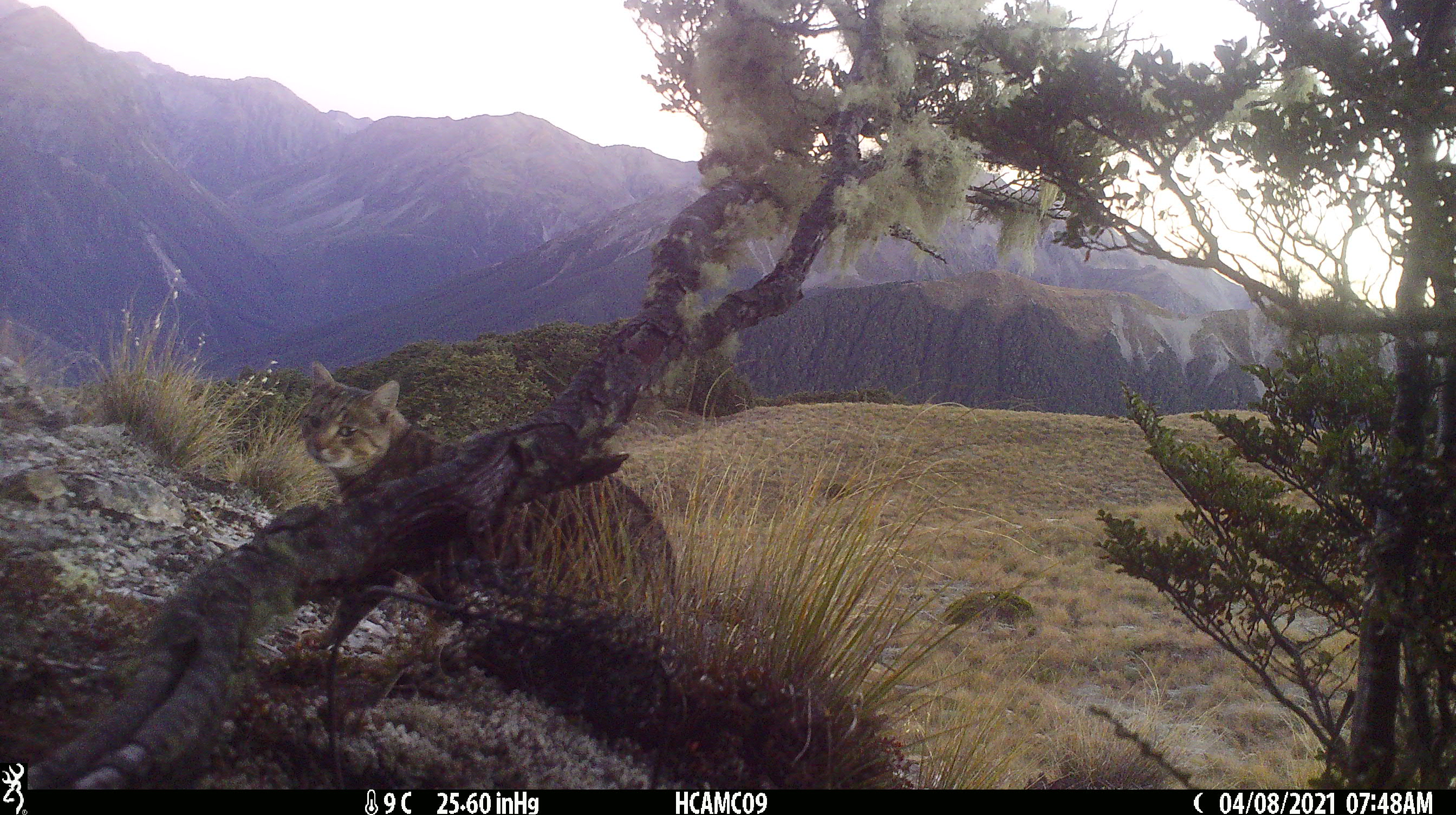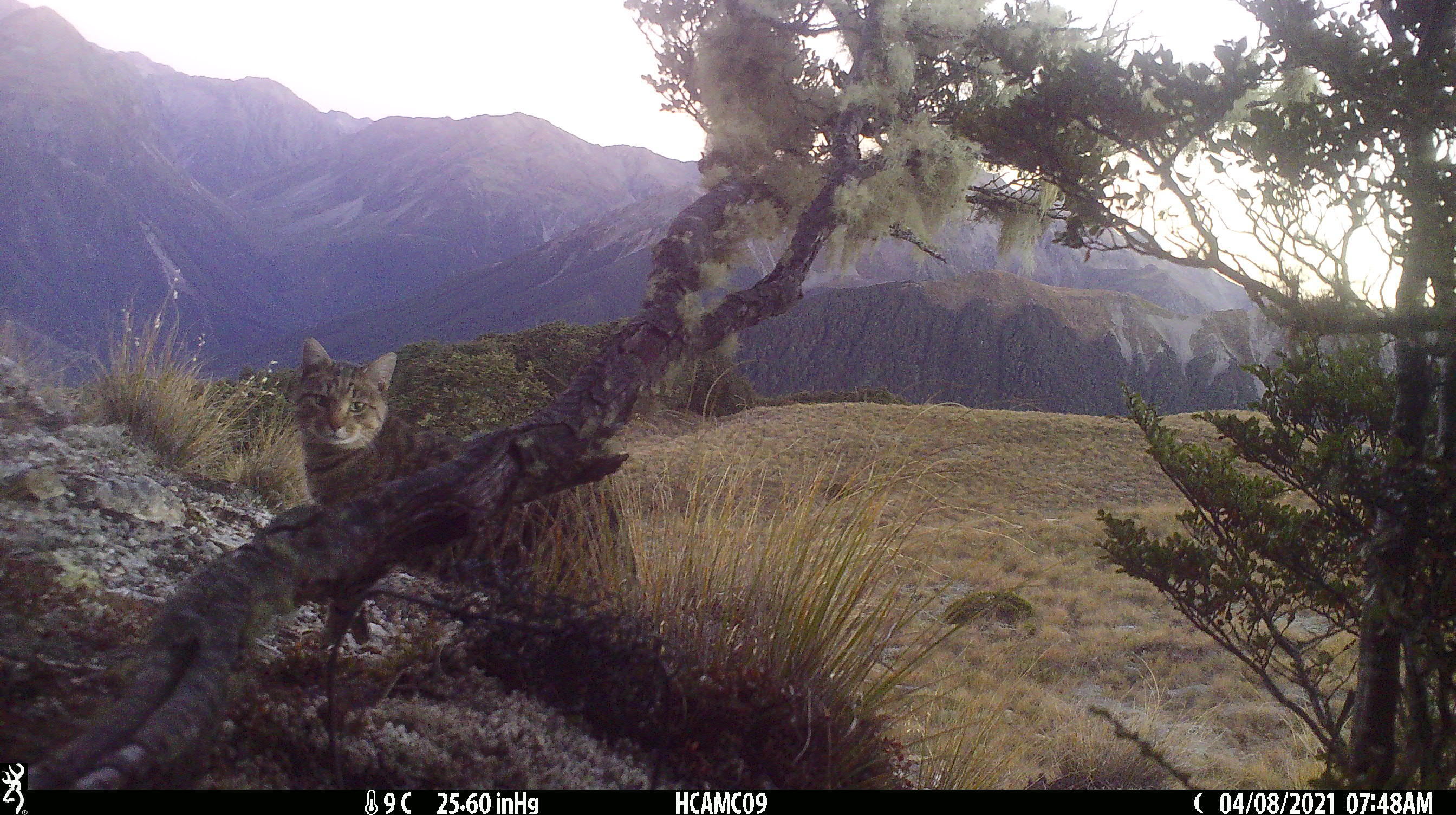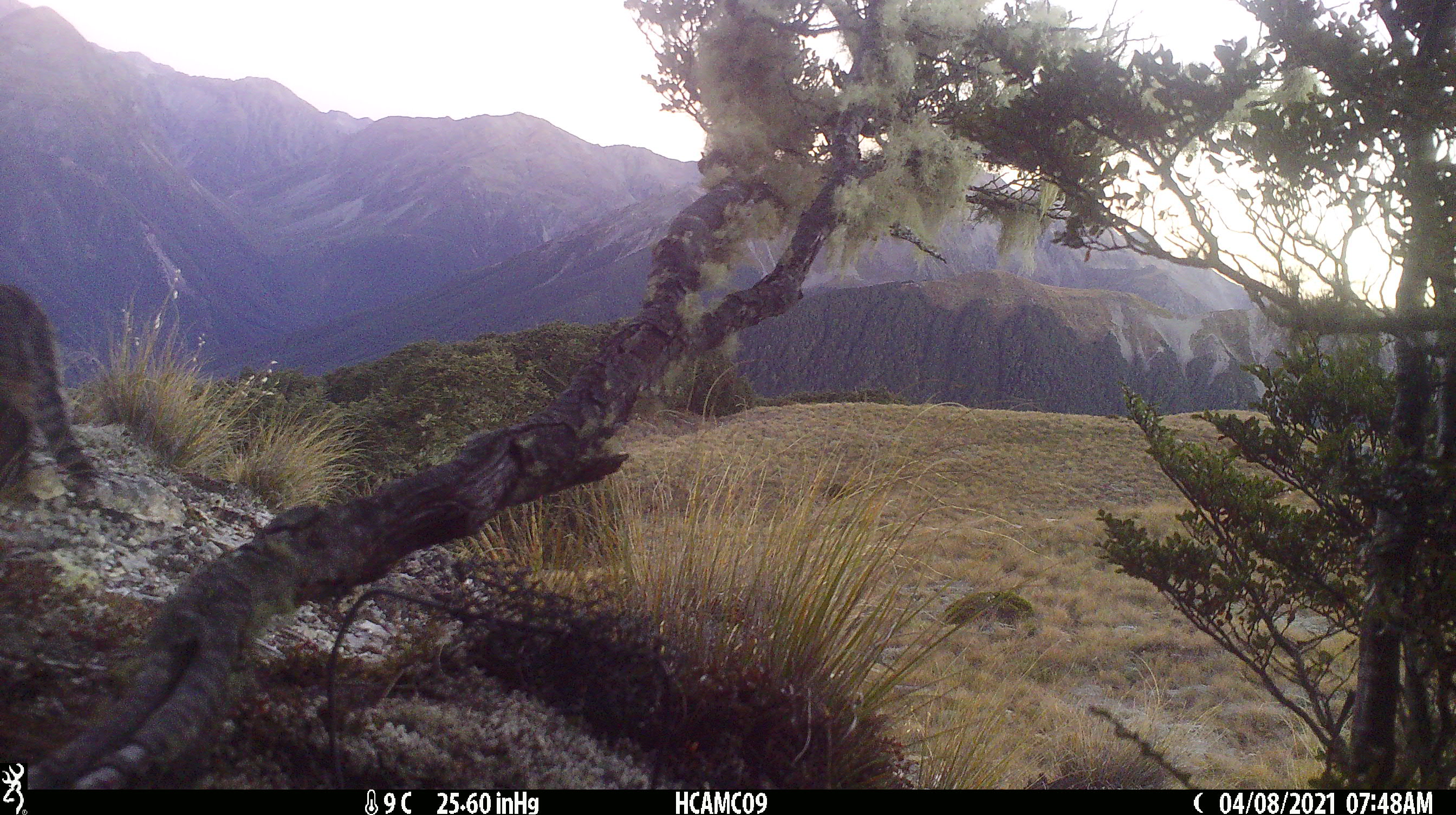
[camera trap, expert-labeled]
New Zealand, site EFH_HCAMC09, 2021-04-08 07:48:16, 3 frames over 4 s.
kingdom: Animalia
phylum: Chordata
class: Mammalia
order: Carnivora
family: Felidae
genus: Felis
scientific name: Felis catus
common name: domestic cat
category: cat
Cat (domestic cat) (Felis catus).